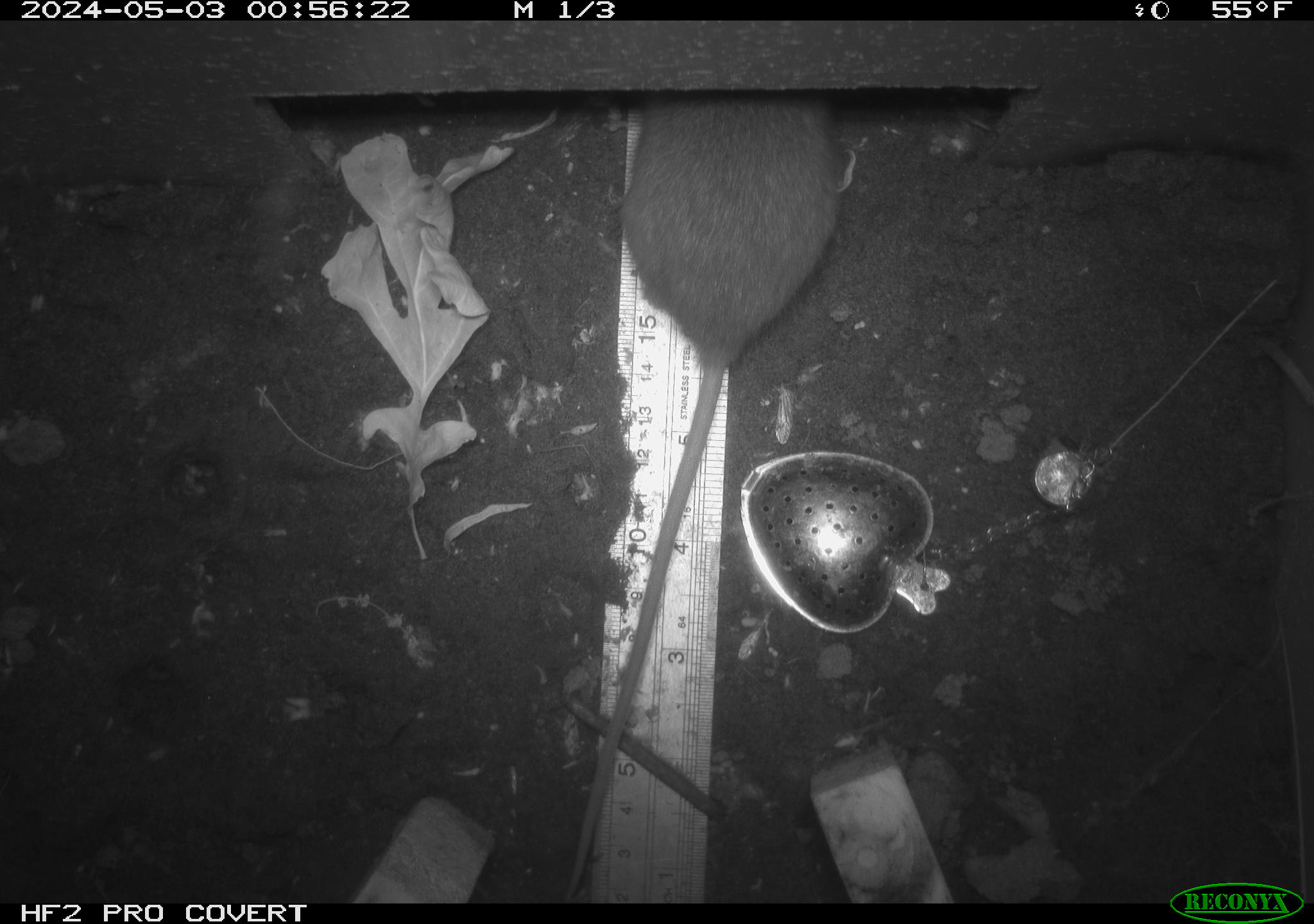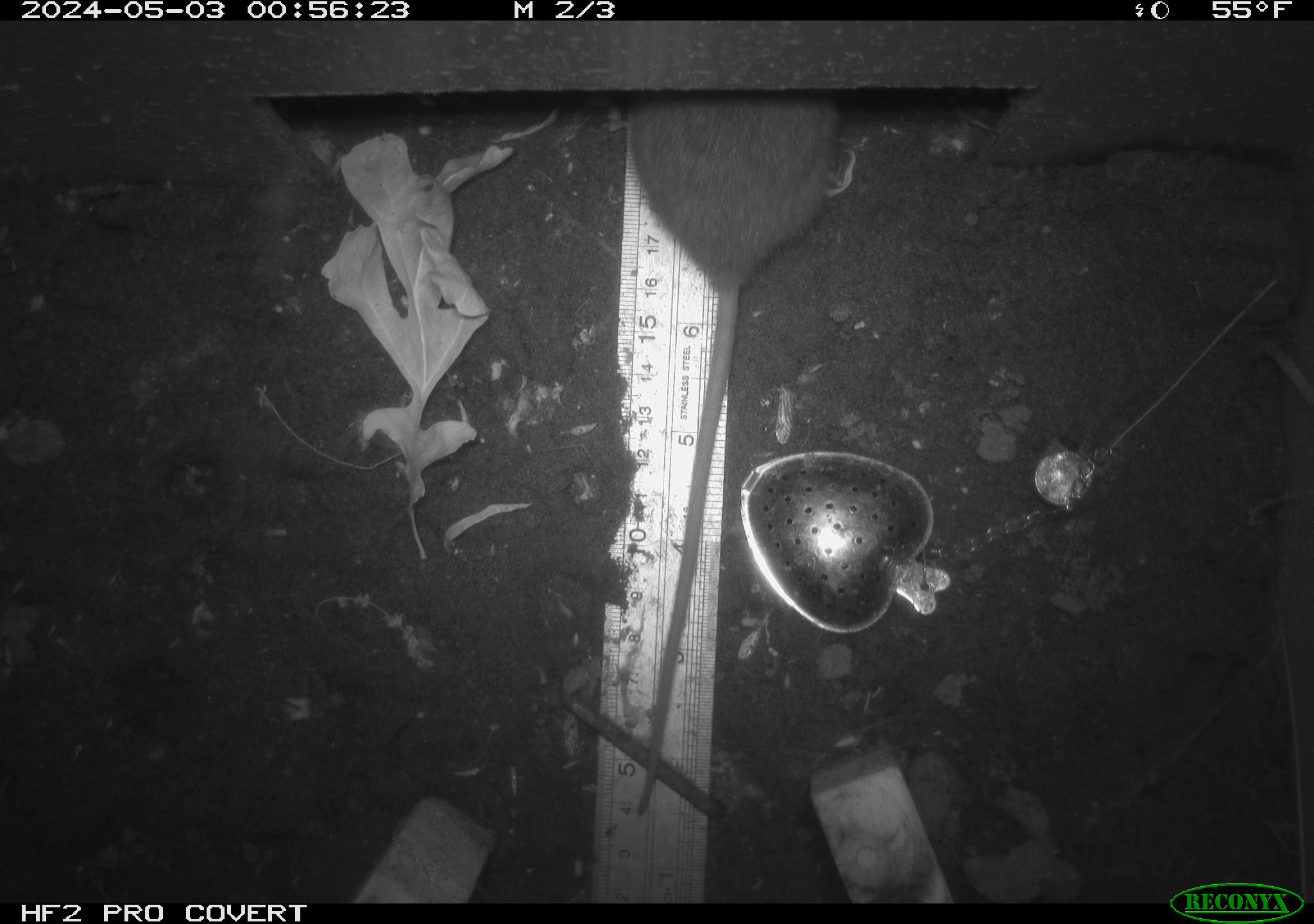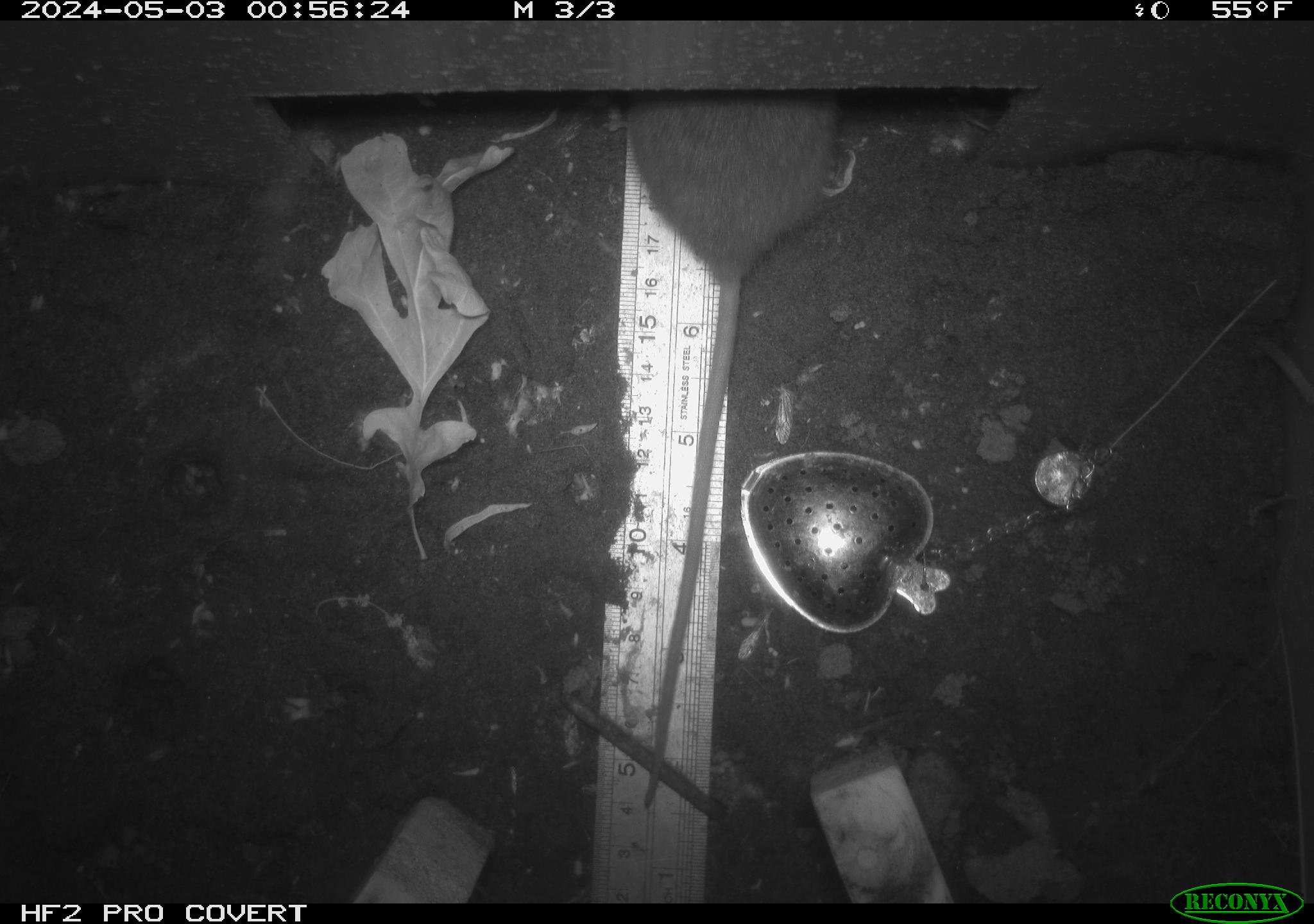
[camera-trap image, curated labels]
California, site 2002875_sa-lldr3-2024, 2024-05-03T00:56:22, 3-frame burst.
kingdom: Animalia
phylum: Chordata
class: Mammalia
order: Rodentia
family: Muridae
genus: Rattus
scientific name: Rattus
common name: rat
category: rattus species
Rattus species (rat) (Rattus).